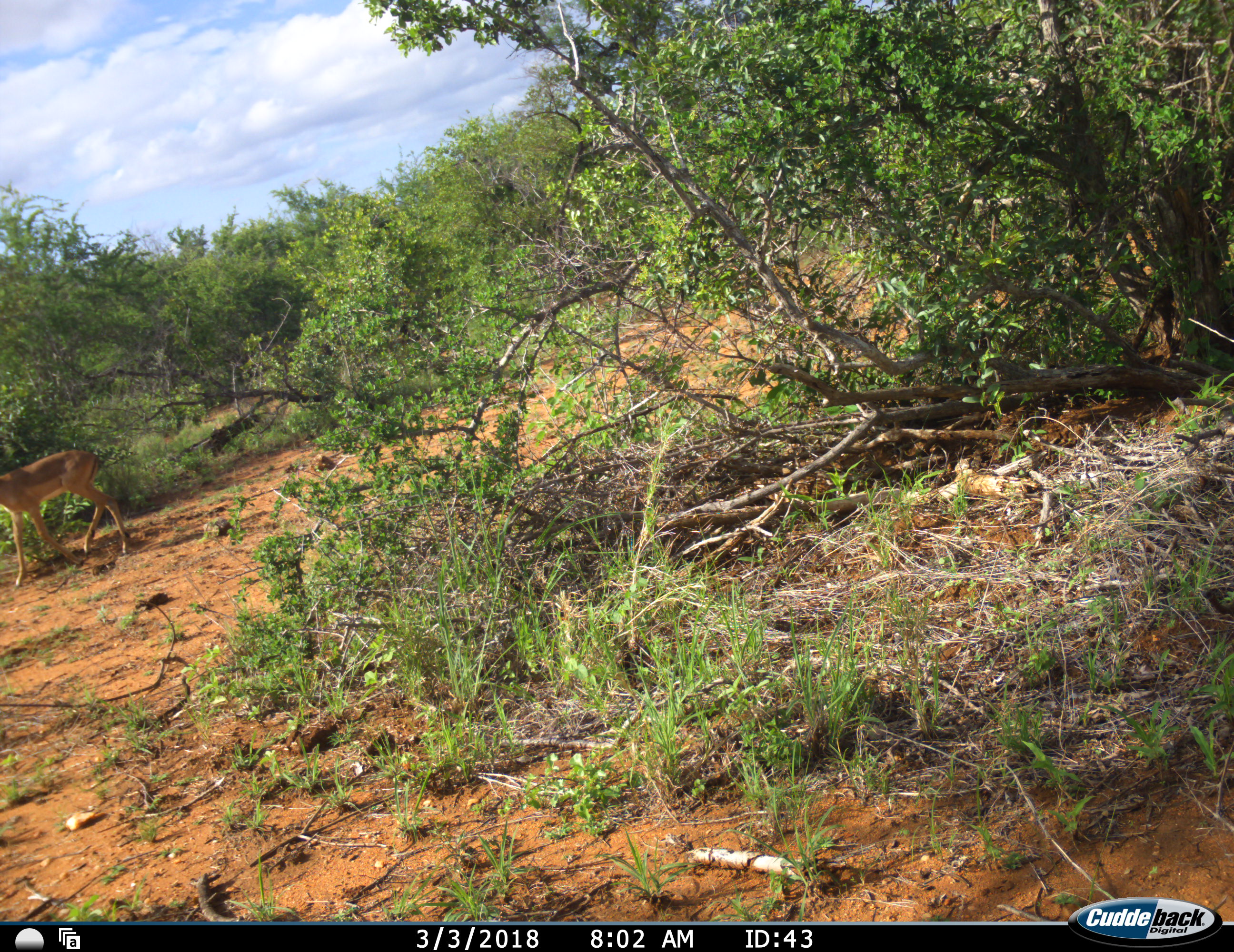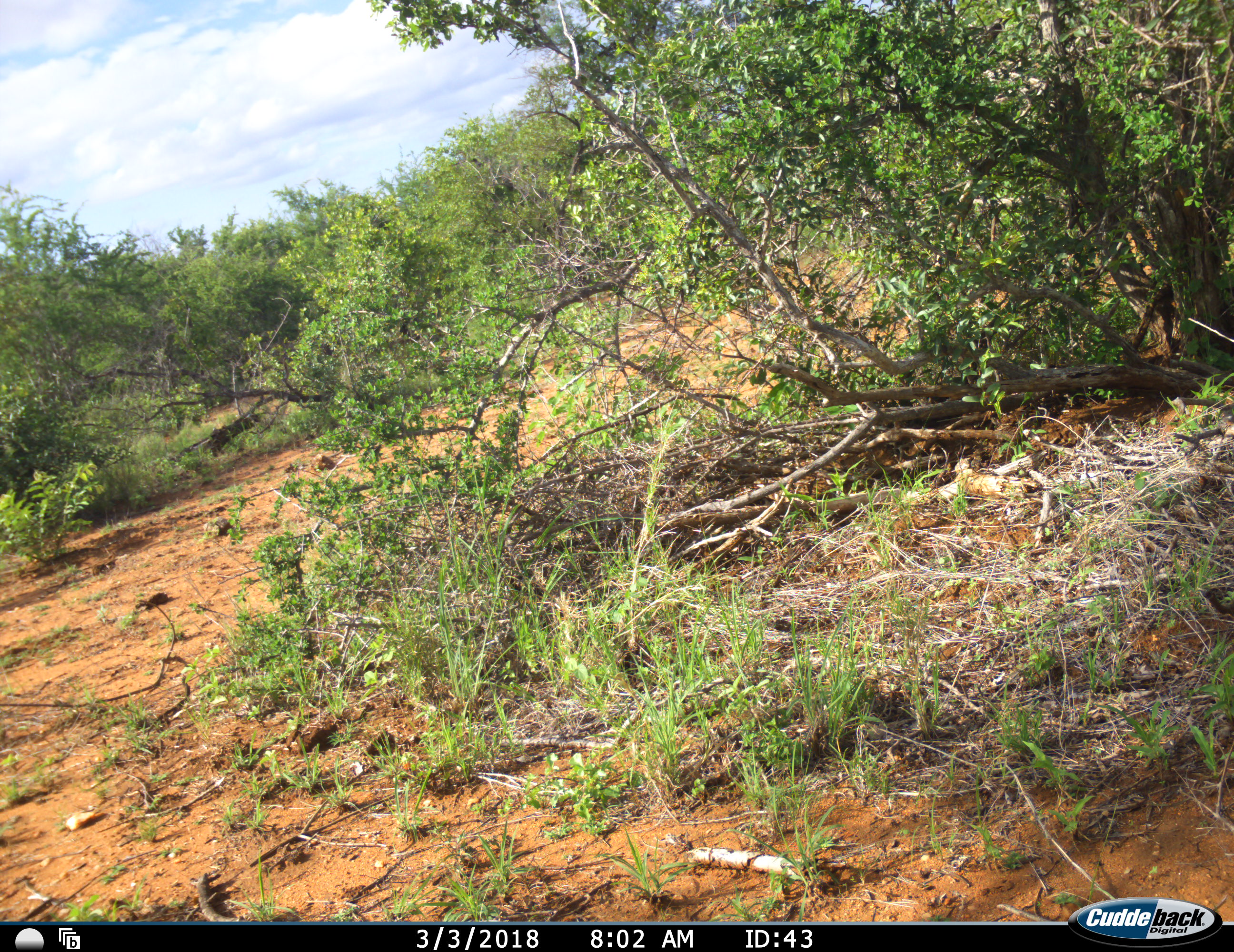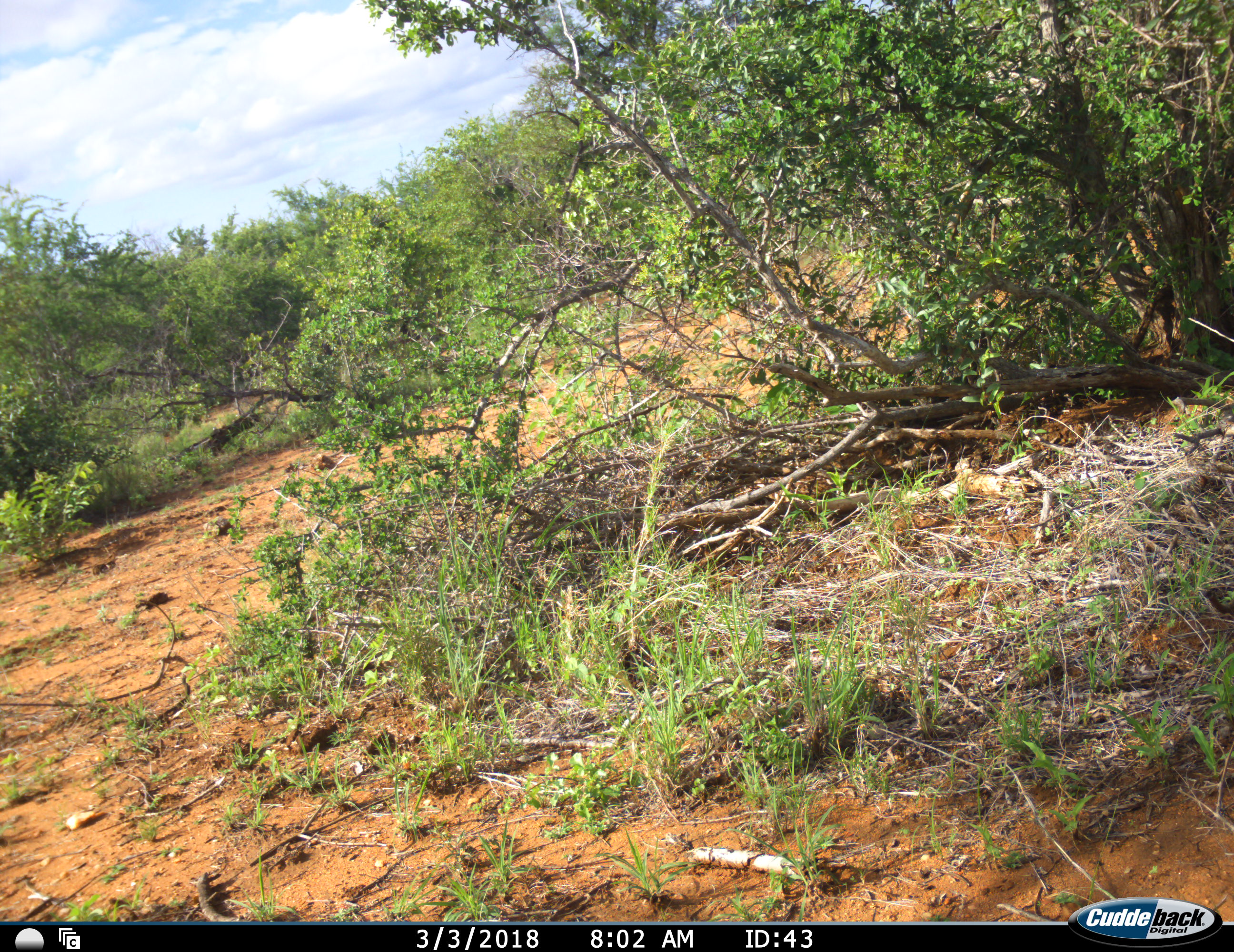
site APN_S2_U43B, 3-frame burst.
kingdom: Animalia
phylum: Chordata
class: Mammalia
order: Artiodactyla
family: Bovidae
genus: Aepyceros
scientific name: Aepyceros melampus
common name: impala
Impala (Aepyceros melampus), count 1. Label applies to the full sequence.